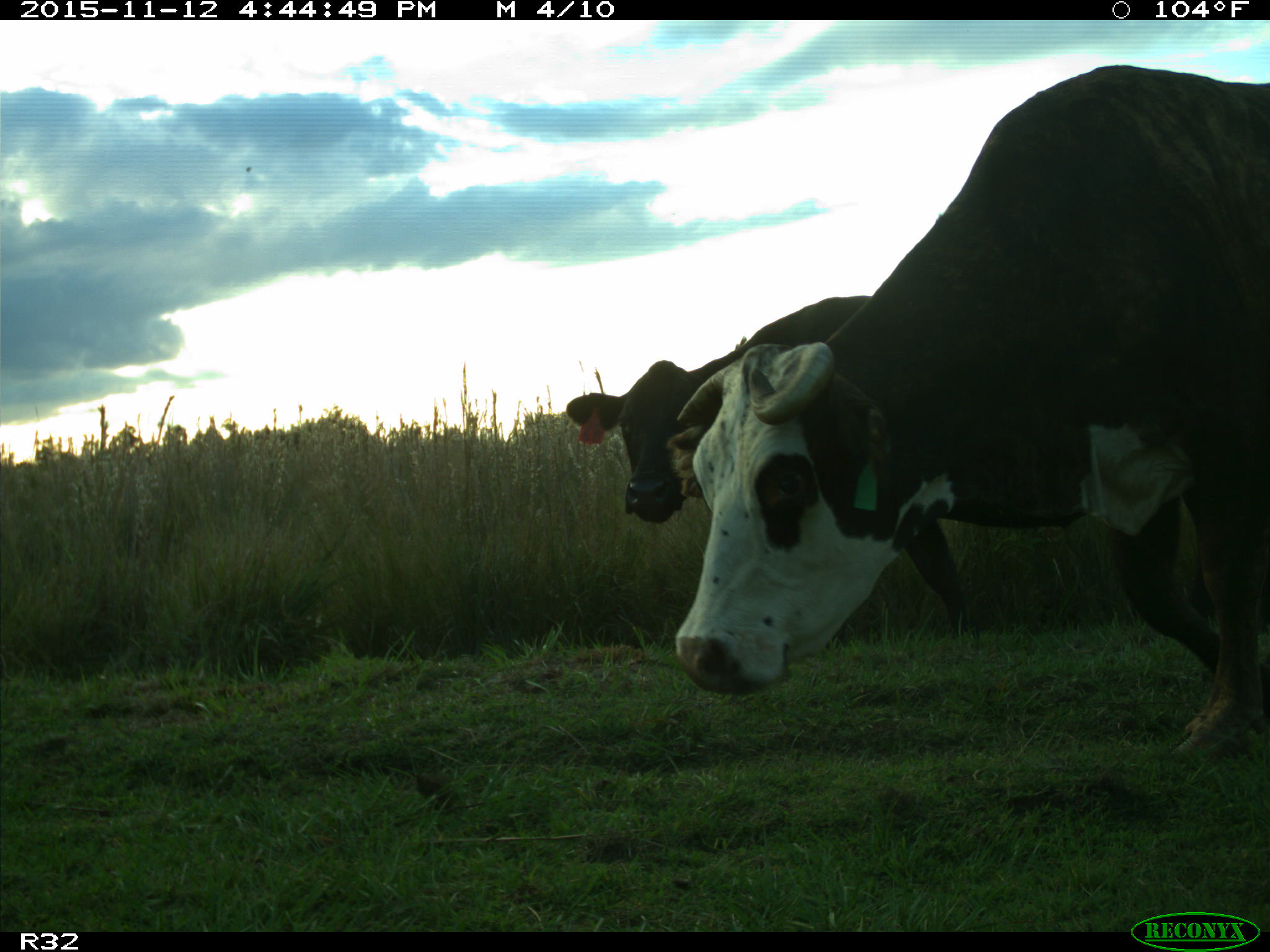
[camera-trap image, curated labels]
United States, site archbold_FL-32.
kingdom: Animalia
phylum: Chordata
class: Mammalia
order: Artiodactyla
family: Bovidae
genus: Bos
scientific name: Bos taurus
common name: domestic cow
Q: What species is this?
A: Bos taurus (domestic cow).